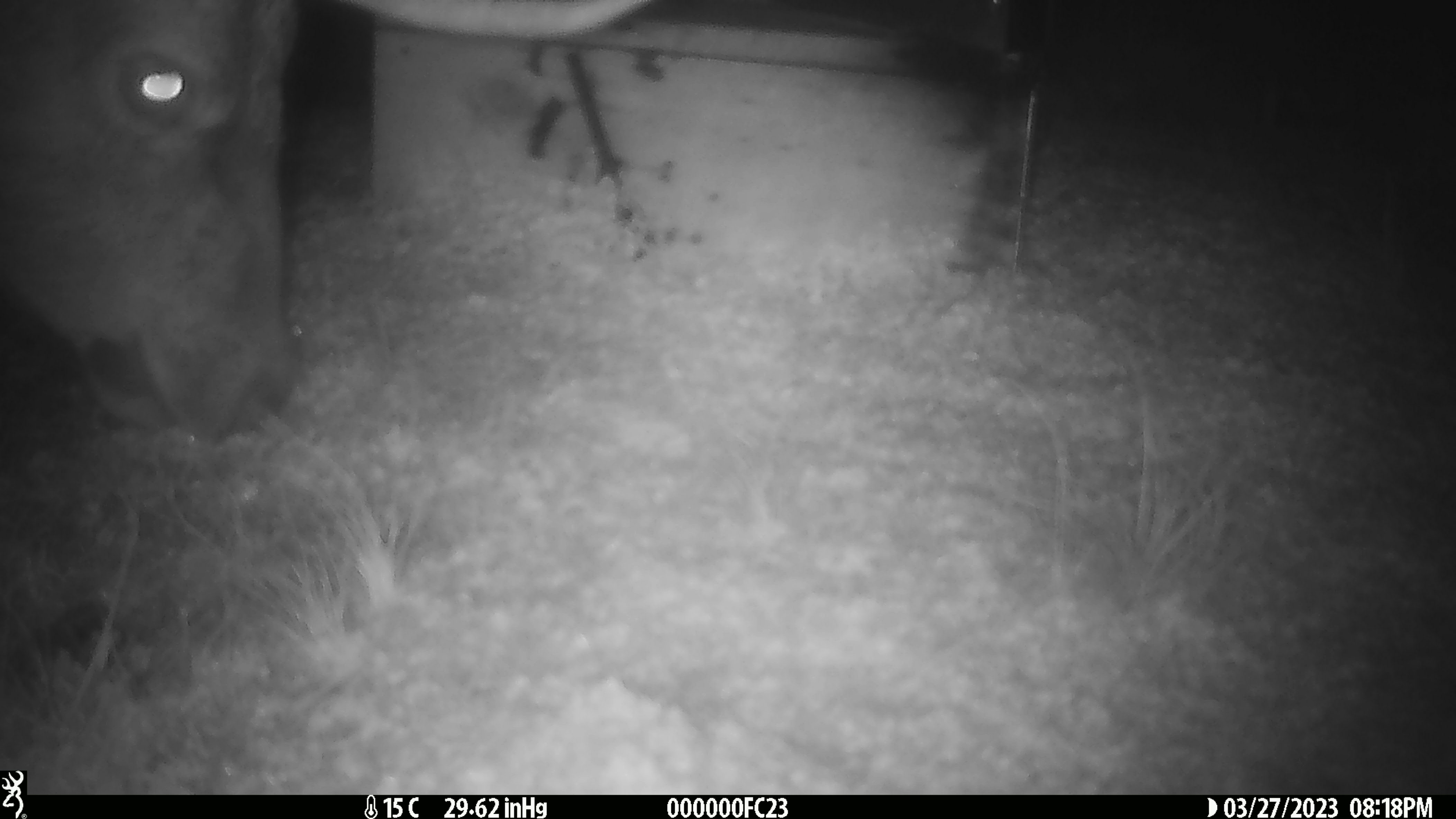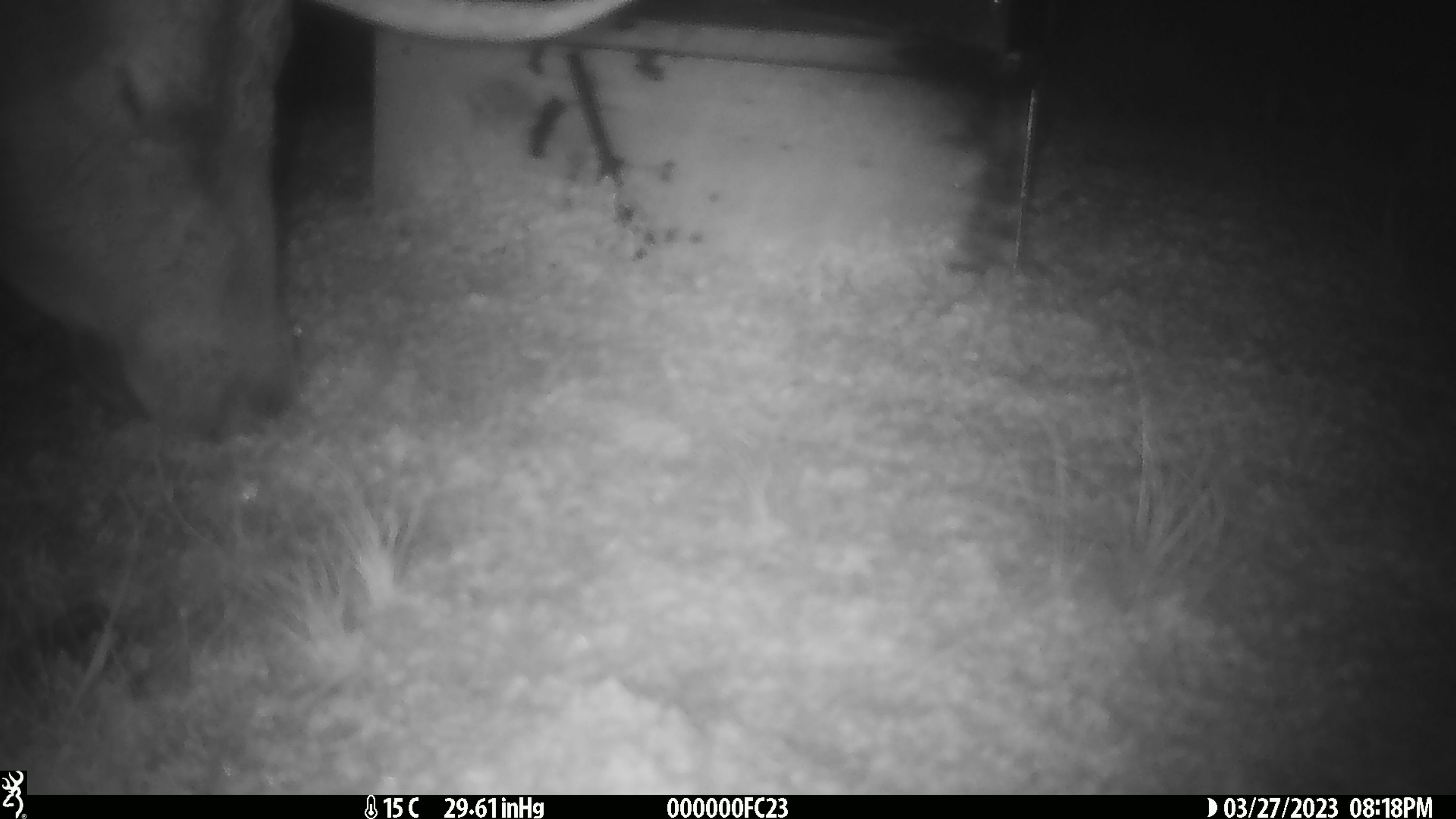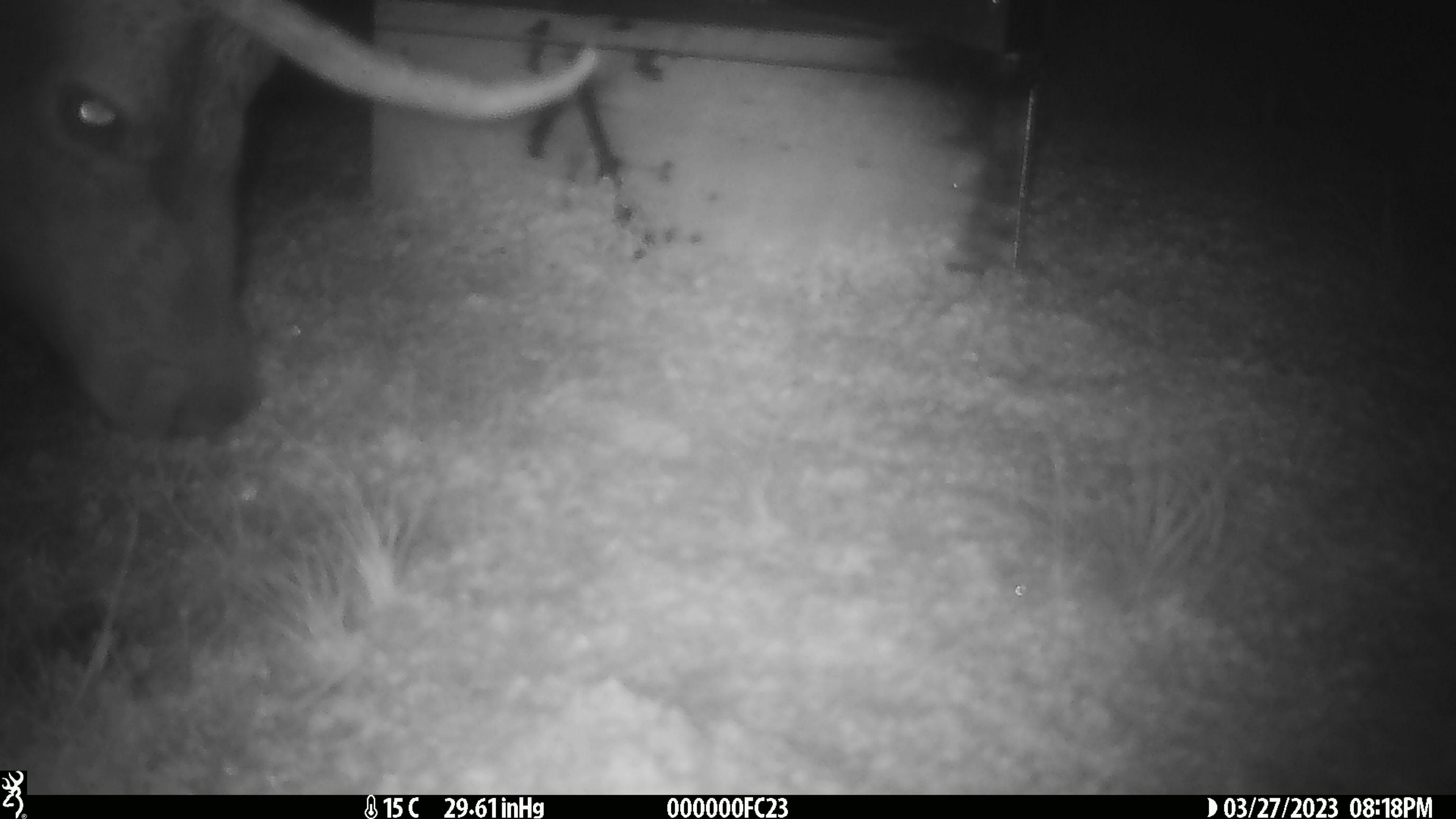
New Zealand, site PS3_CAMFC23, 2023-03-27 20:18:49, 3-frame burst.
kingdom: Animalia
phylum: Chordata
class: Mammalia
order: Artiodactyla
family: Cervidae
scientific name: Cervidae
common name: deer